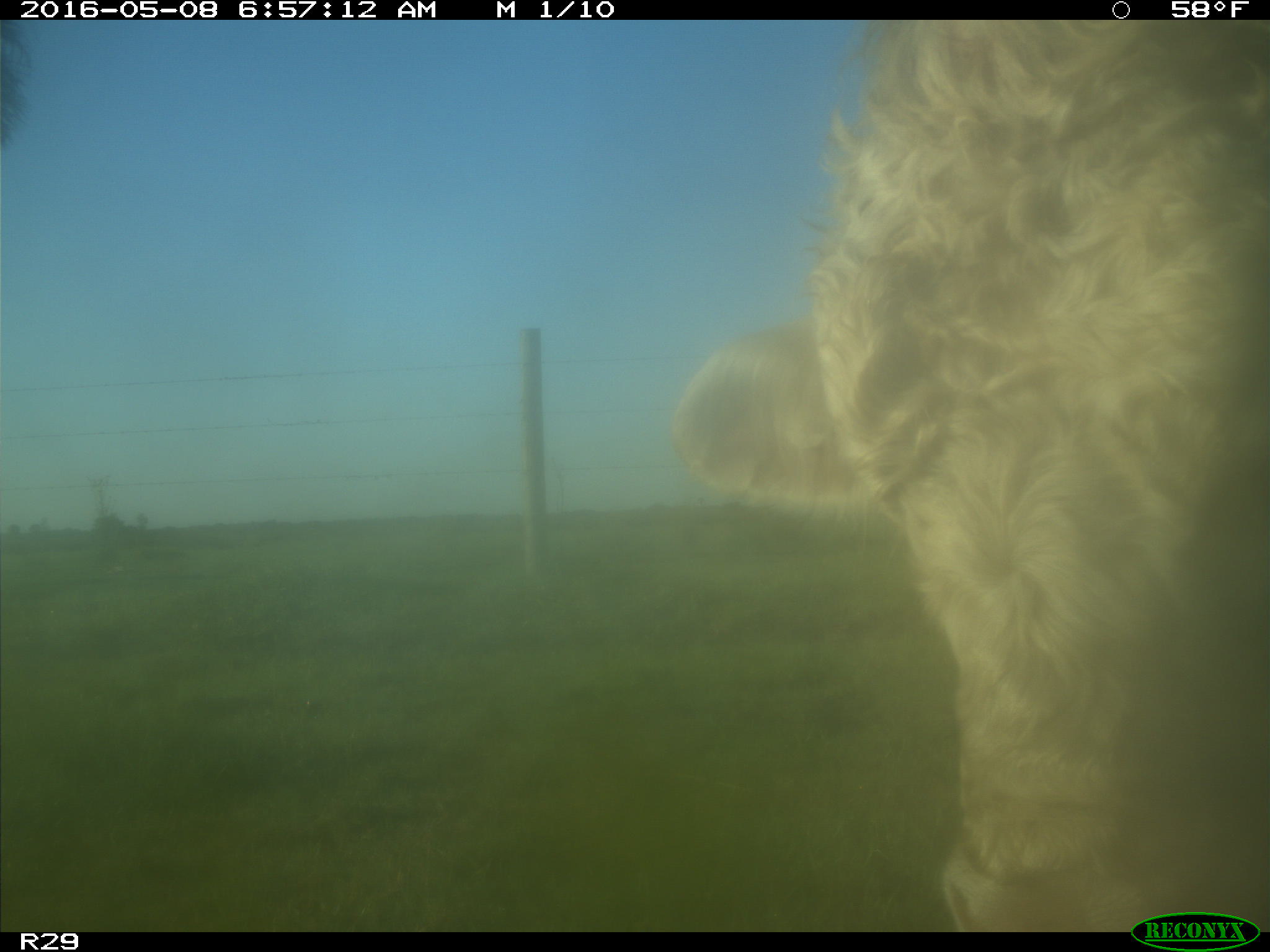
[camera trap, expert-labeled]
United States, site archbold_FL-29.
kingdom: Animalia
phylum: Chordata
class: Mammalia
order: Artiodactyla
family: Bovidae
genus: Bos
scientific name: Bos taurus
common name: domestic cow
Bos taurus (domestic cow).